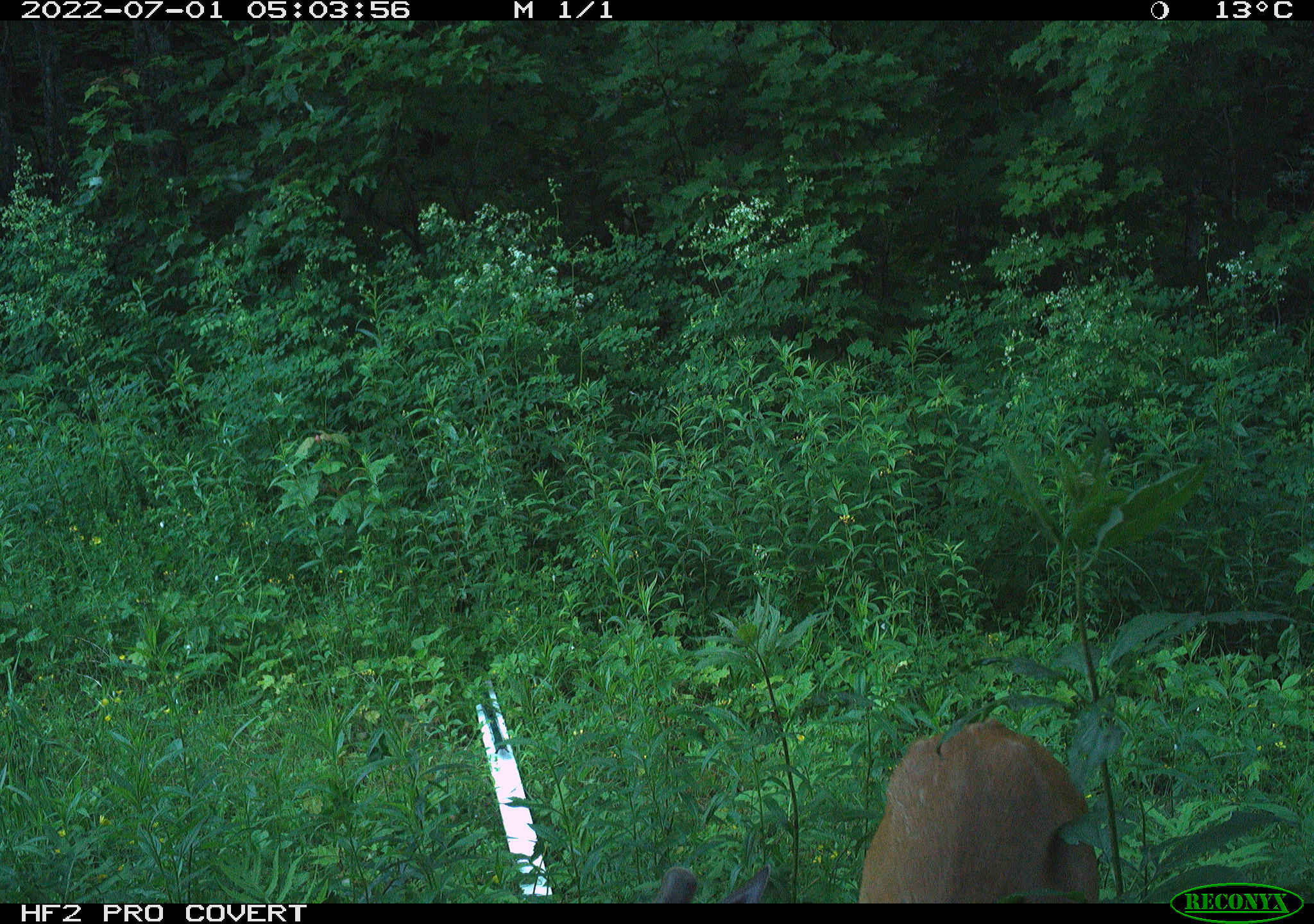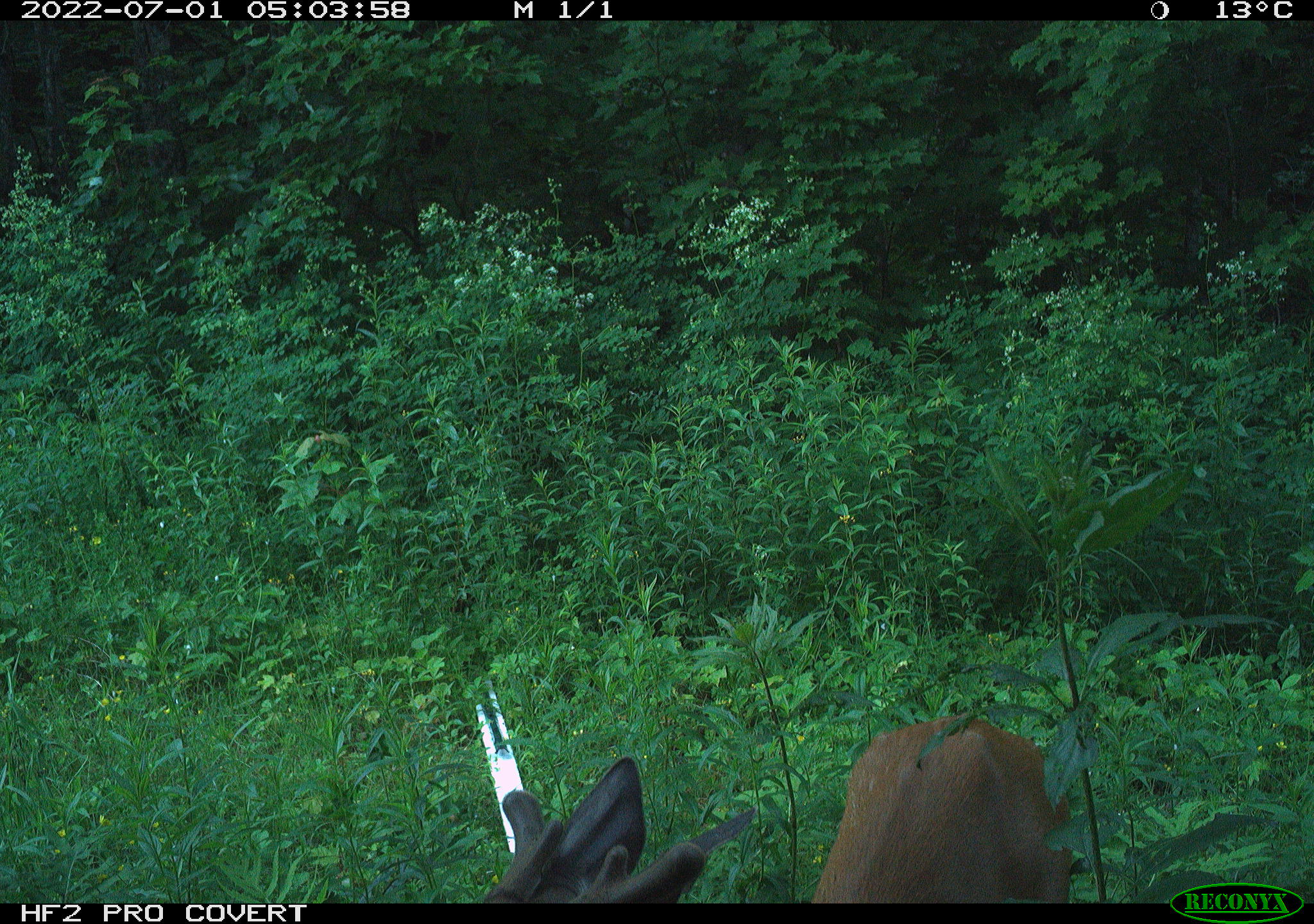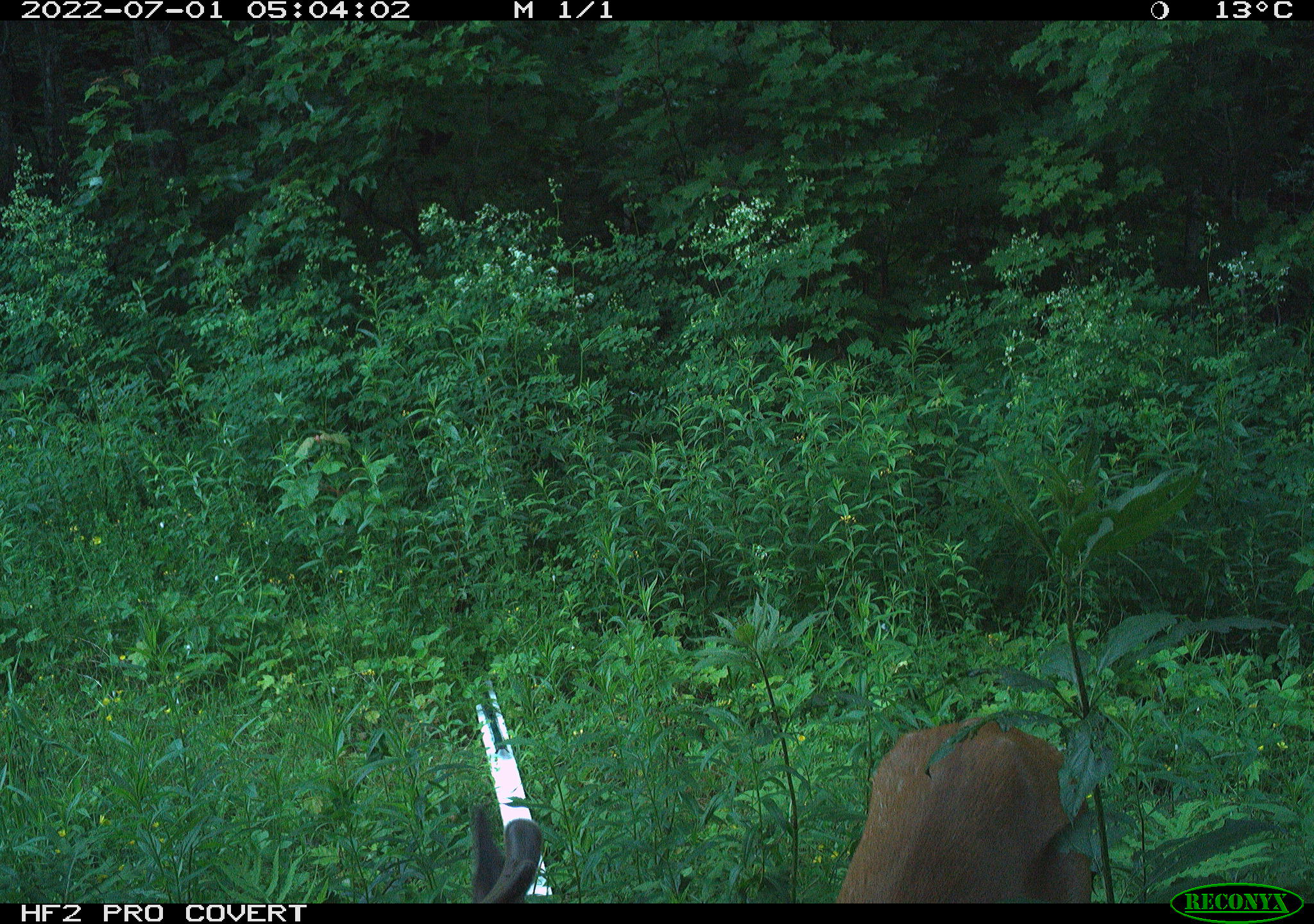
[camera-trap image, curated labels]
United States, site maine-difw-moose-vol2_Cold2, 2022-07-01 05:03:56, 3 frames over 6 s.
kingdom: Animalia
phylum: Chordata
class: Mammalia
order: Artiodactyla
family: Cervidae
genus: Odocoileus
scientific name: Odocoileus virginianus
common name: white-tailed deer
White-tailed deer (Odocoileus virginianus).